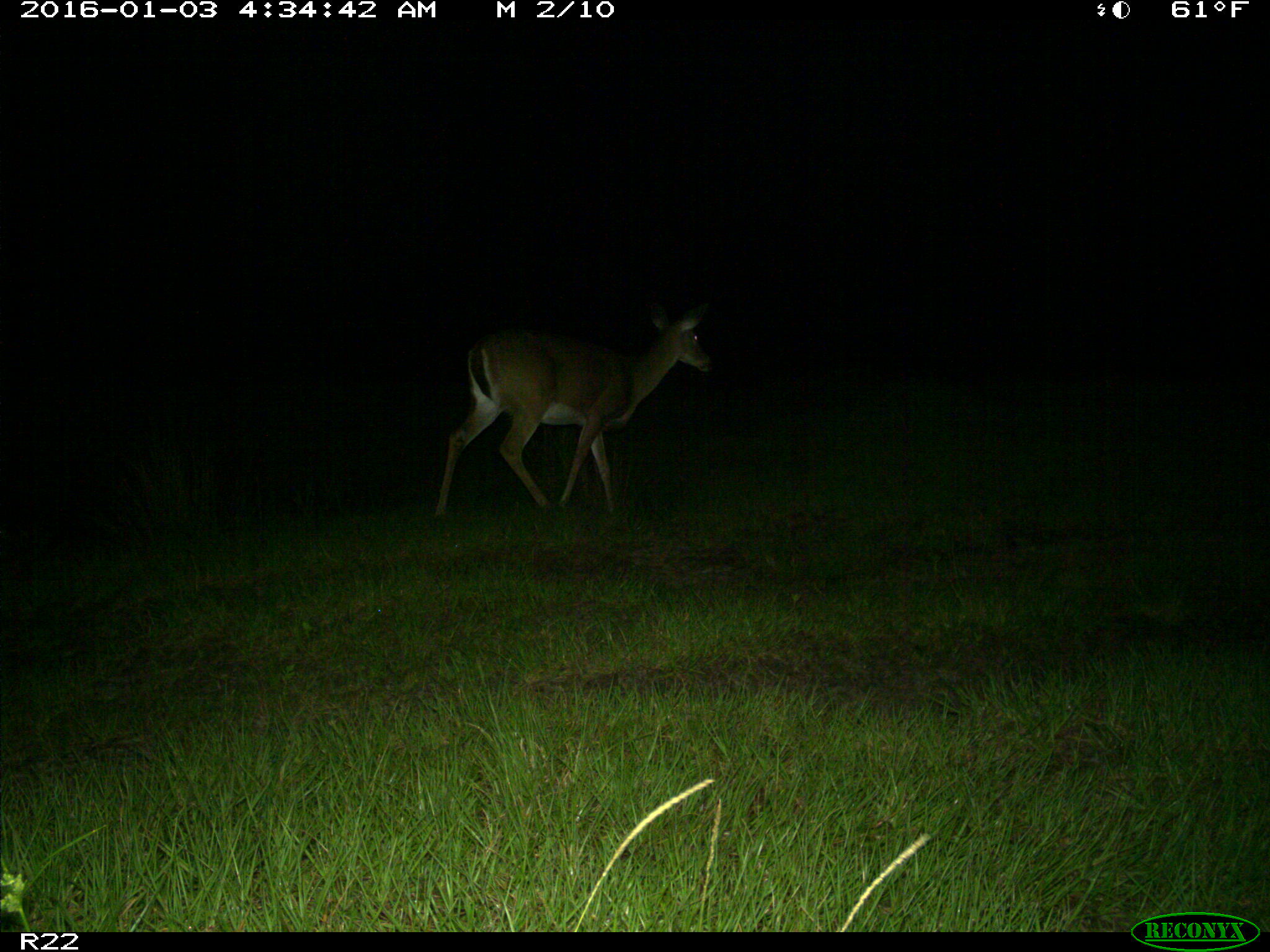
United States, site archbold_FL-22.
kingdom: Animalia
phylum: Chordata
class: Mammalia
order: Artiodactyla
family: Cervidae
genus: Odocoileus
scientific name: Odocoileus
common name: deer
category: unidentified deer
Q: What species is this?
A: Unidentified deer (deer) (Odocoileus).